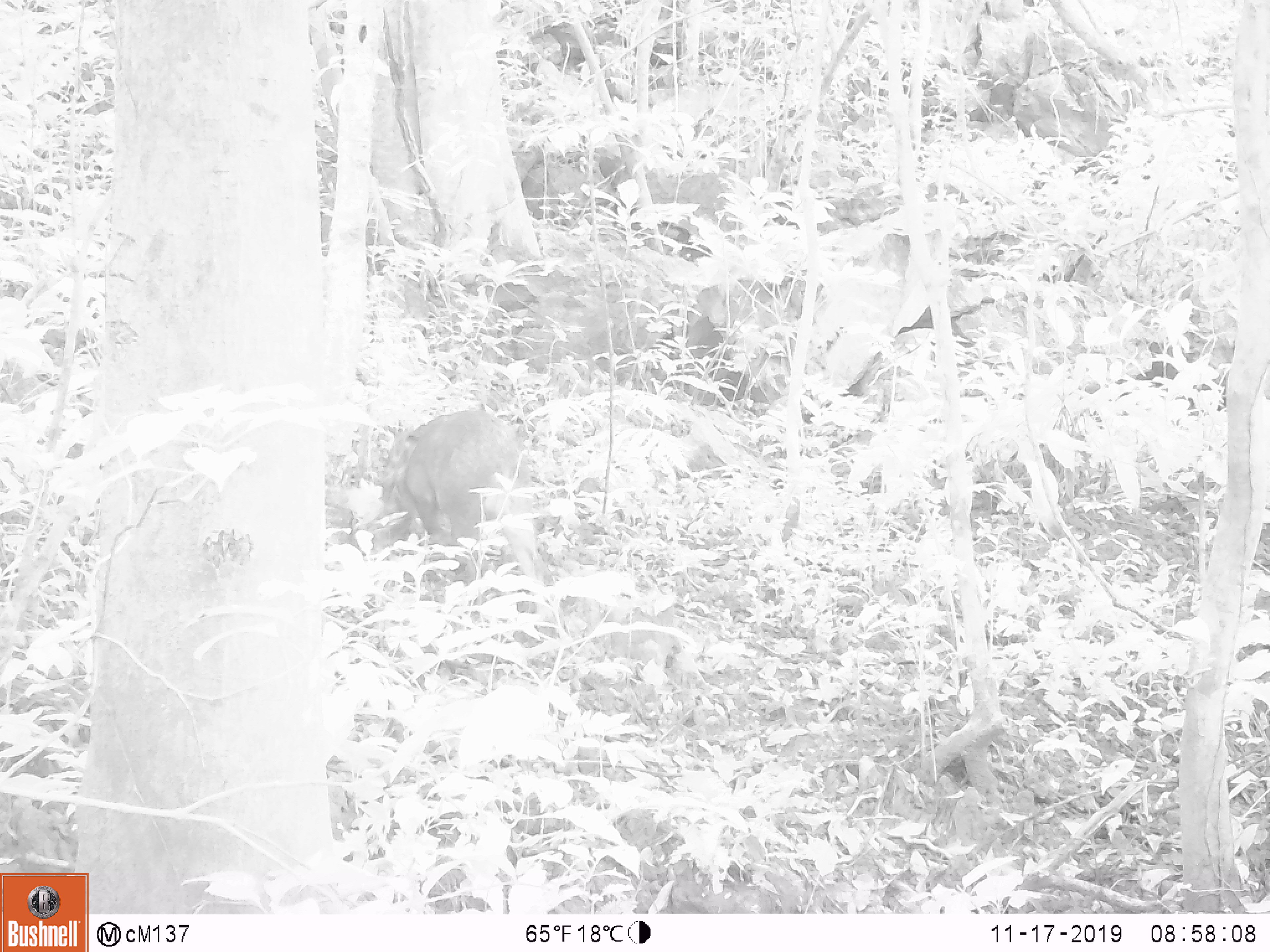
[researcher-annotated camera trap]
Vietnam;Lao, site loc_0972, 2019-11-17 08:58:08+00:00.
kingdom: Animalia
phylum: Chordata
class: Mammalia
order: Artiodactyla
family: Suidae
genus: Sus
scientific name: Sus scrofa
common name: eurasian wild pig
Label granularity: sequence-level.